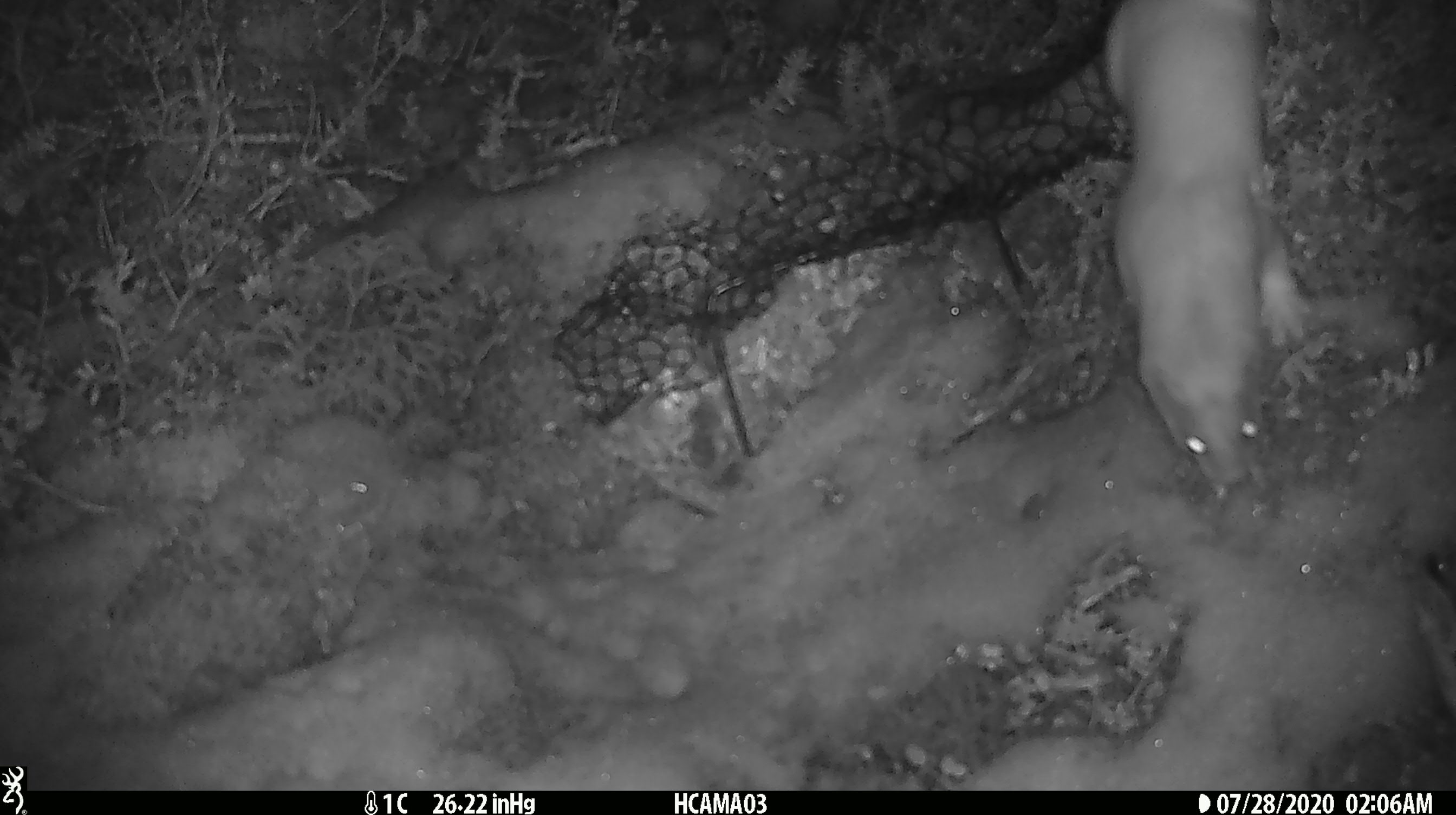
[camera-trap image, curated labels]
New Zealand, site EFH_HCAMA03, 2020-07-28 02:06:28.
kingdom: Animalia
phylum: Chordata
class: Mammalia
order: Carnivora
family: Mustelidae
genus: Mustela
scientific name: Mustela erminea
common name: stoat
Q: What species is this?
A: Stoat (Mustela erminea).